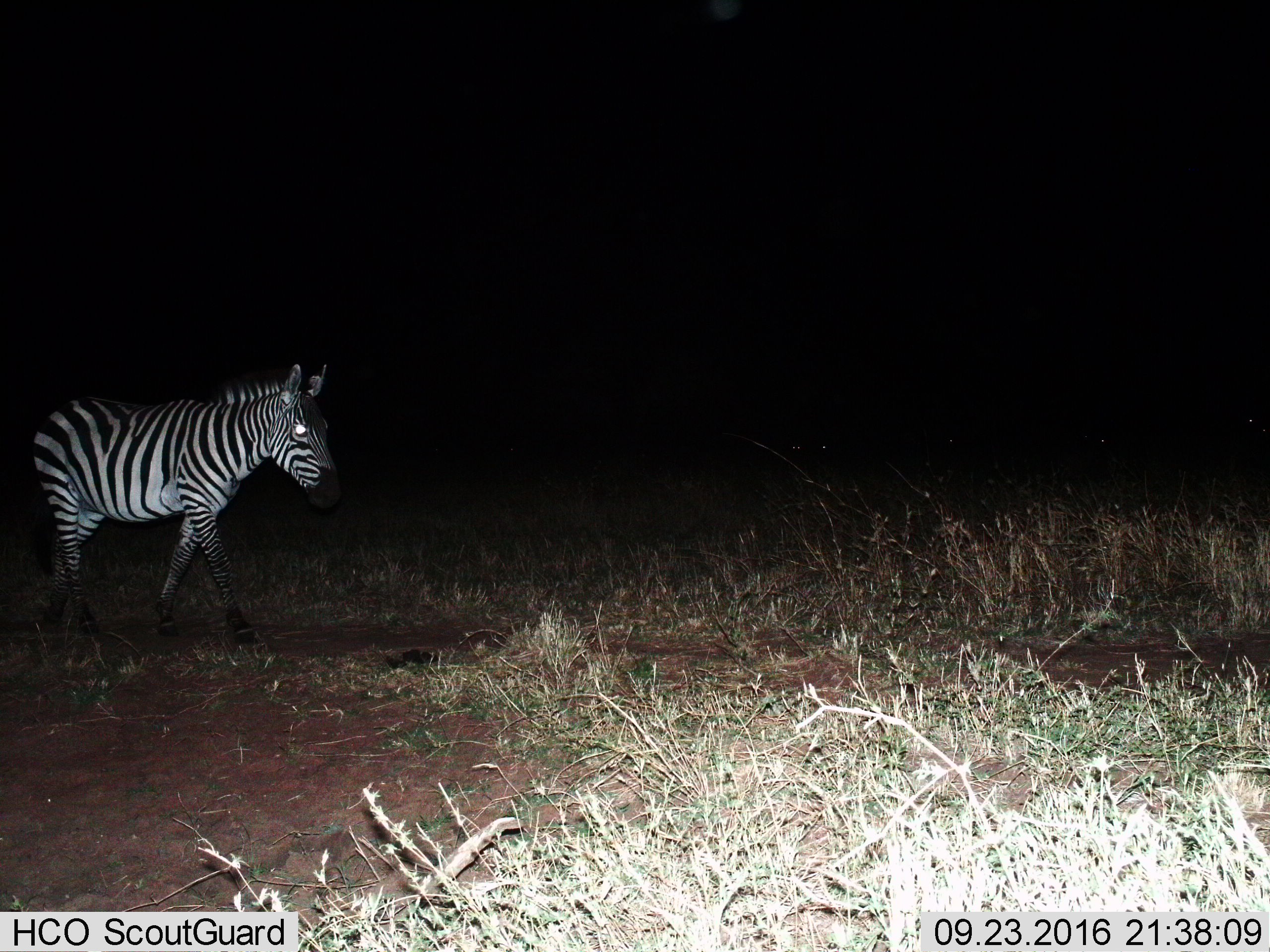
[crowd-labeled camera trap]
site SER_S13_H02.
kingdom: Animalia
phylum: Chordata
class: Mammalia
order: Perissodactyla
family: Equidae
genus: Equus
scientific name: Equus quagga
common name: plains zebra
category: zebraplains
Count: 1.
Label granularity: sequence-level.